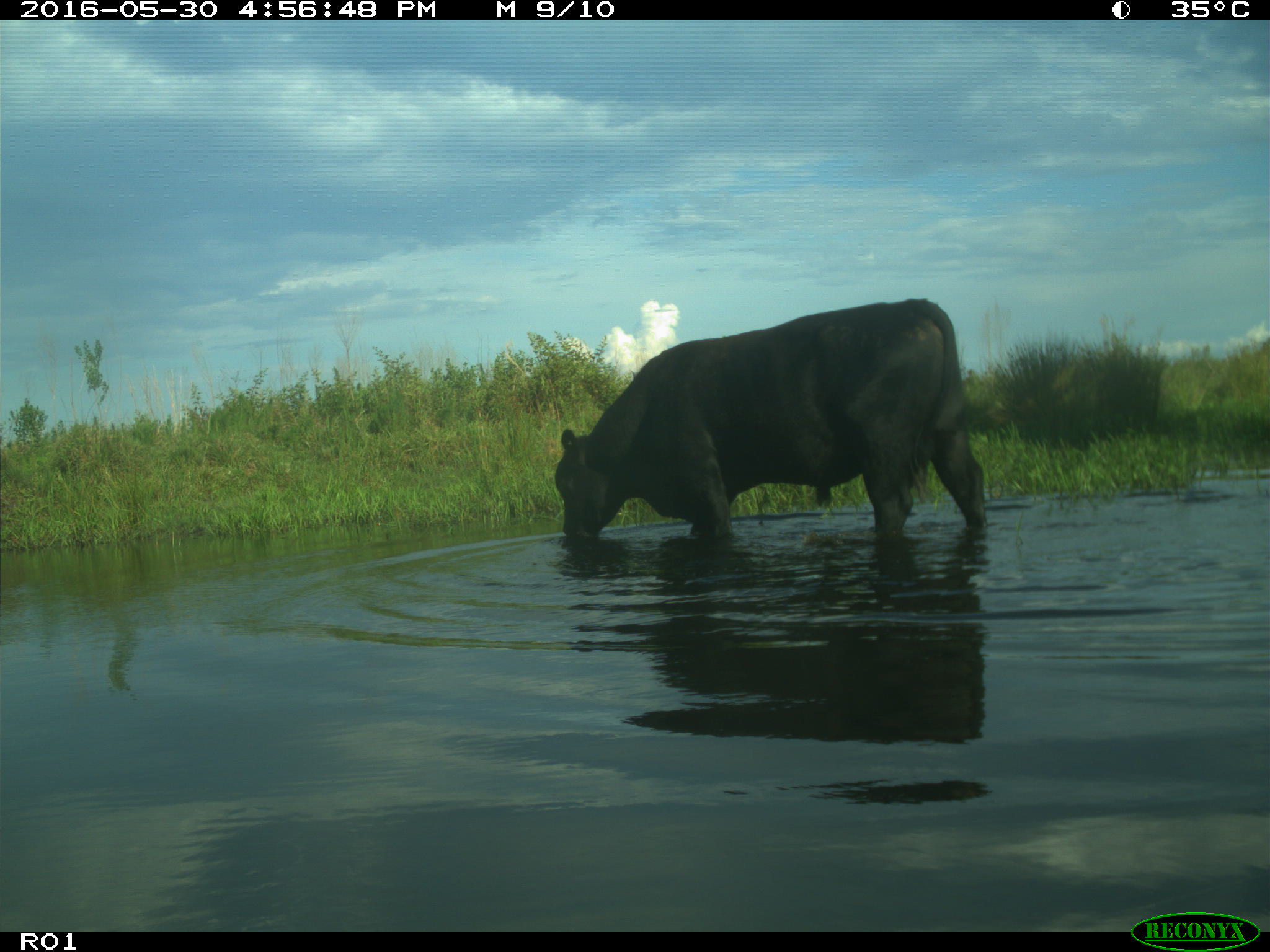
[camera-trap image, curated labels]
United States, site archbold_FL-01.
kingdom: Animalia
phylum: Chordata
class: Mammalia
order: Artiodactyla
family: Bovidae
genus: Bos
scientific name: Bos taurus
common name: domestic cow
Bos taurus (domestic cow).